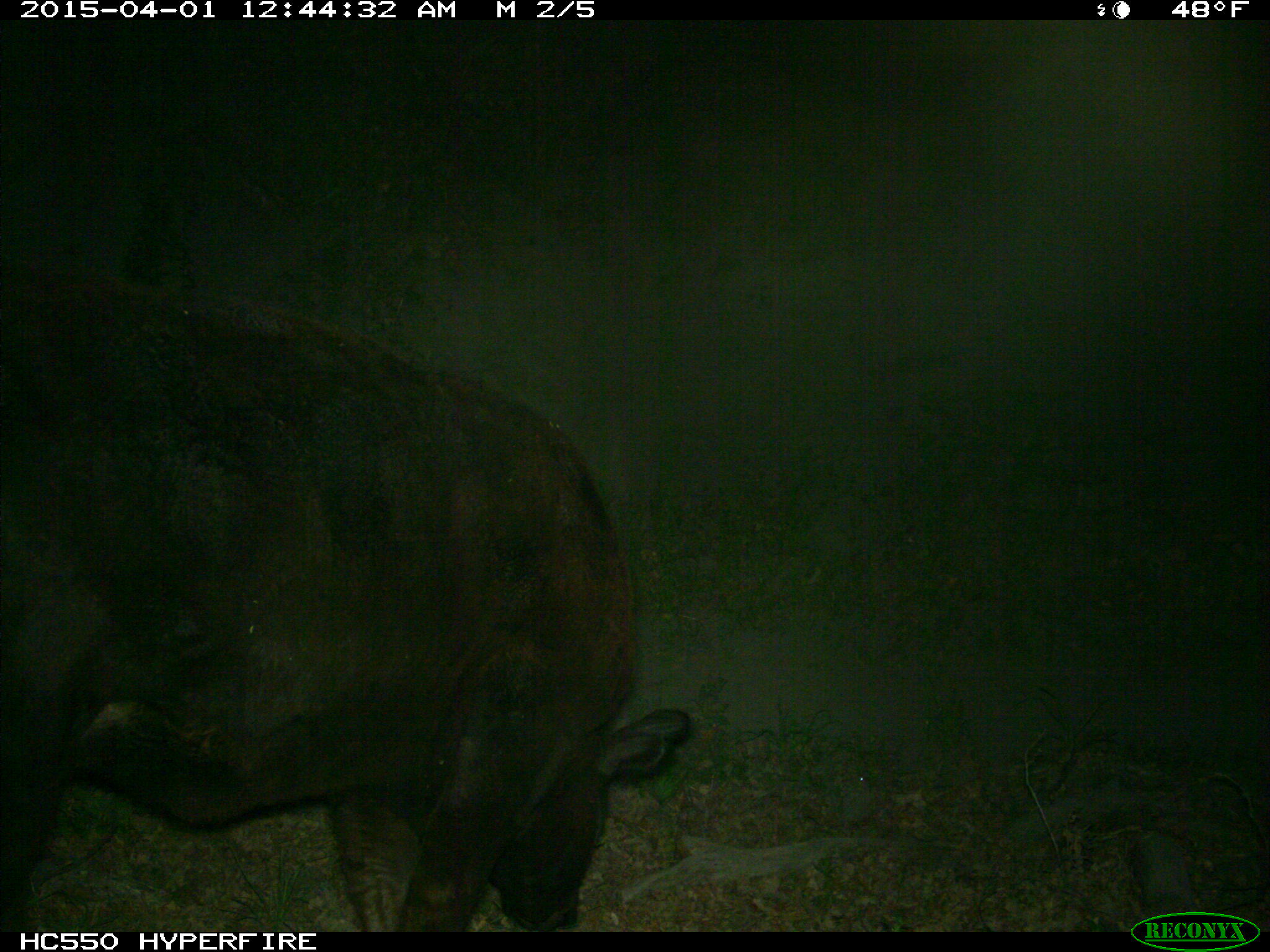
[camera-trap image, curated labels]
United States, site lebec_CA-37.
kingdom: Animalia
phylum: Chordata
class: Mammalia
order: Artiodactyla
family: Bovidae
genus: Bos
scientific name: Bos taurus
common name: domestic cow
Bos taurus (domestic cow).